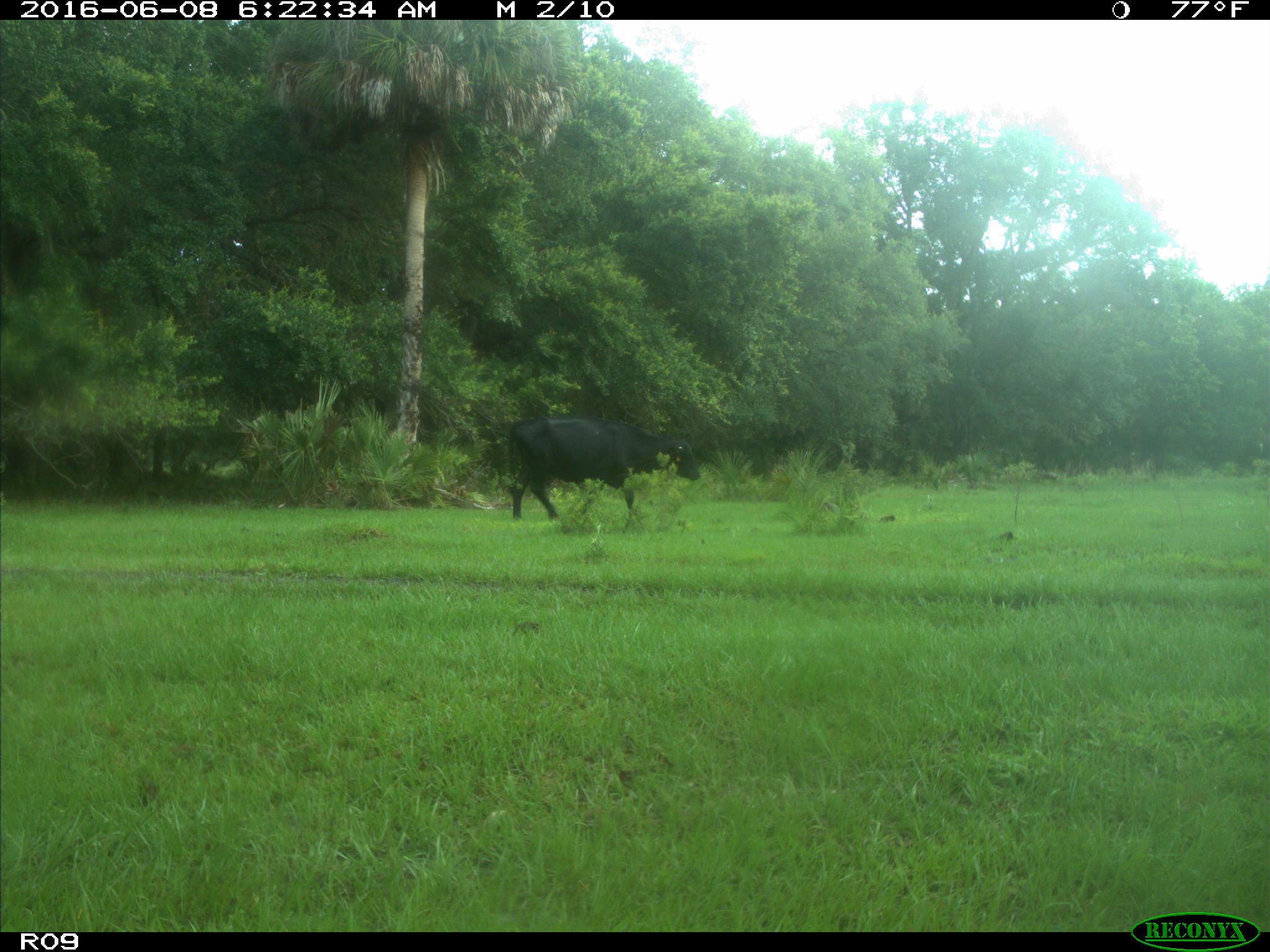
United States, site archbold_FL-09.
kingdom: Animalia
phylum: Chordata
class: Mammalia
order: Artiodactyla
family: Bovidae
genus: Bos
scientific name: Bos taurus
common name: domestic cow